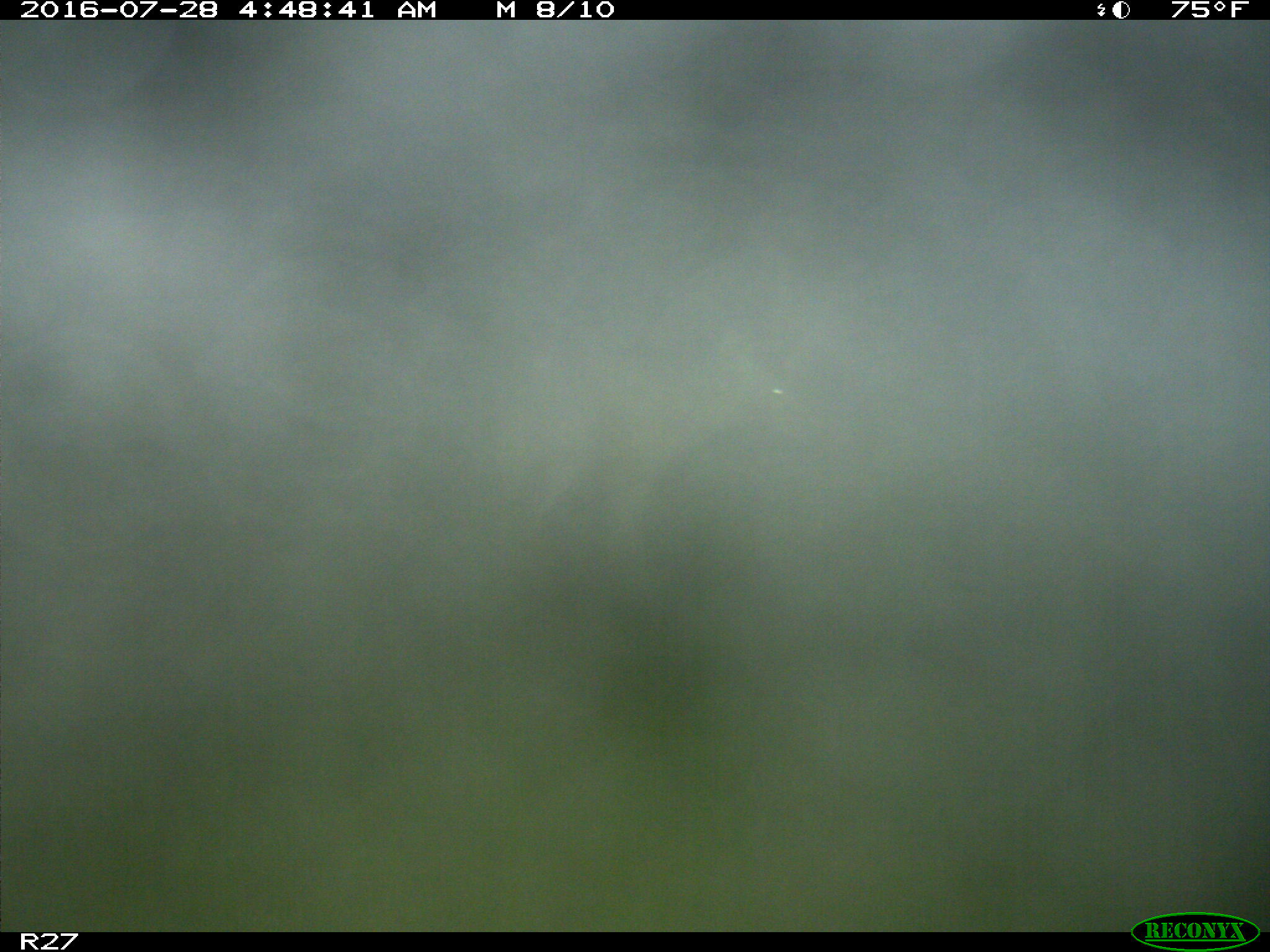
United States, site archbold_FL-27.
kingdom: Animalia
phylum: Chordata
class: Mammalia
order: Artiodactyla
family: Cervidae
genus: Odocoileus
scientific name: Odocoileus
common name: deer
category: unidentified deer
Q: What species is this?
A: Unidentified deer (deer) (Odocoileus).